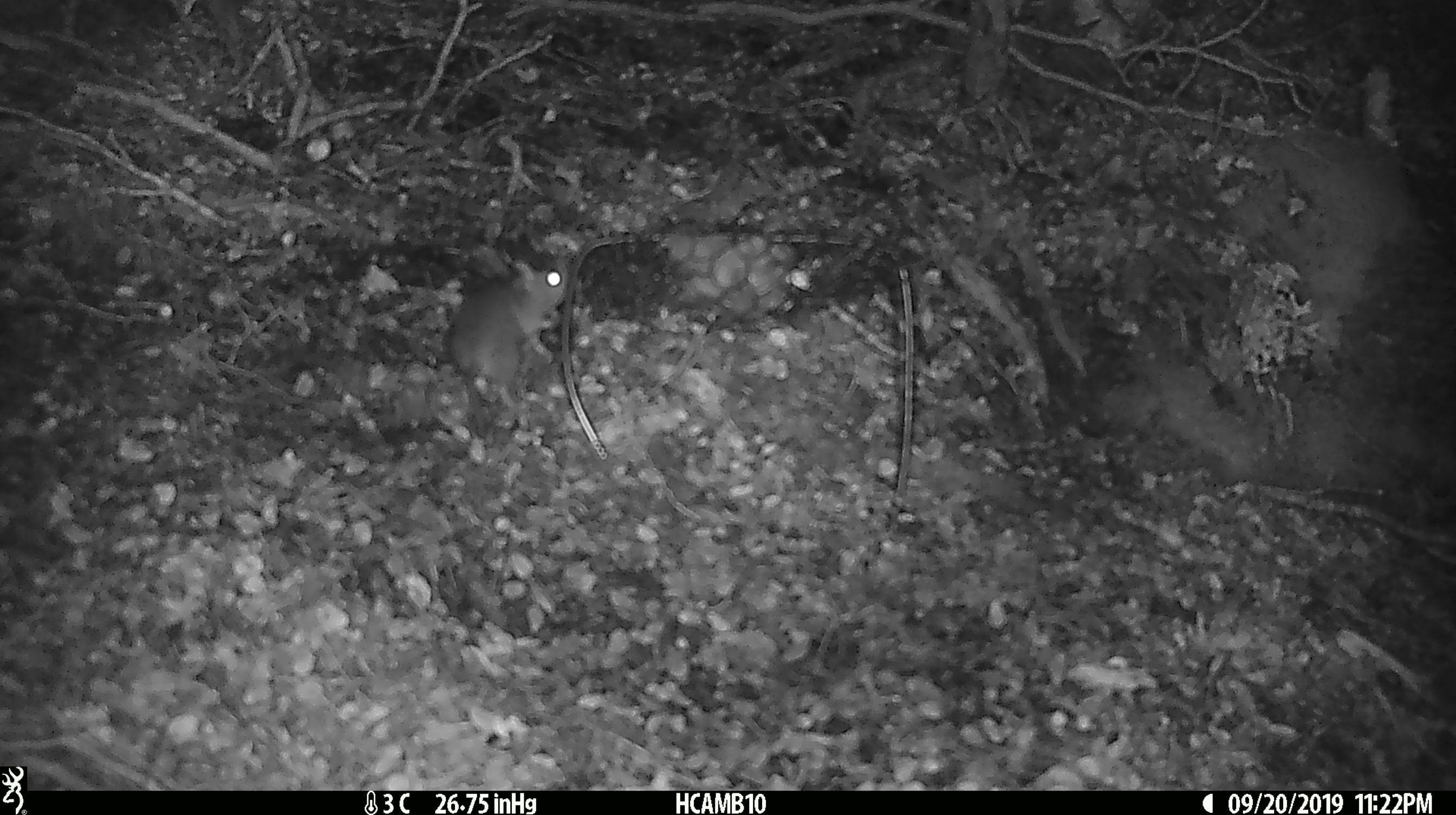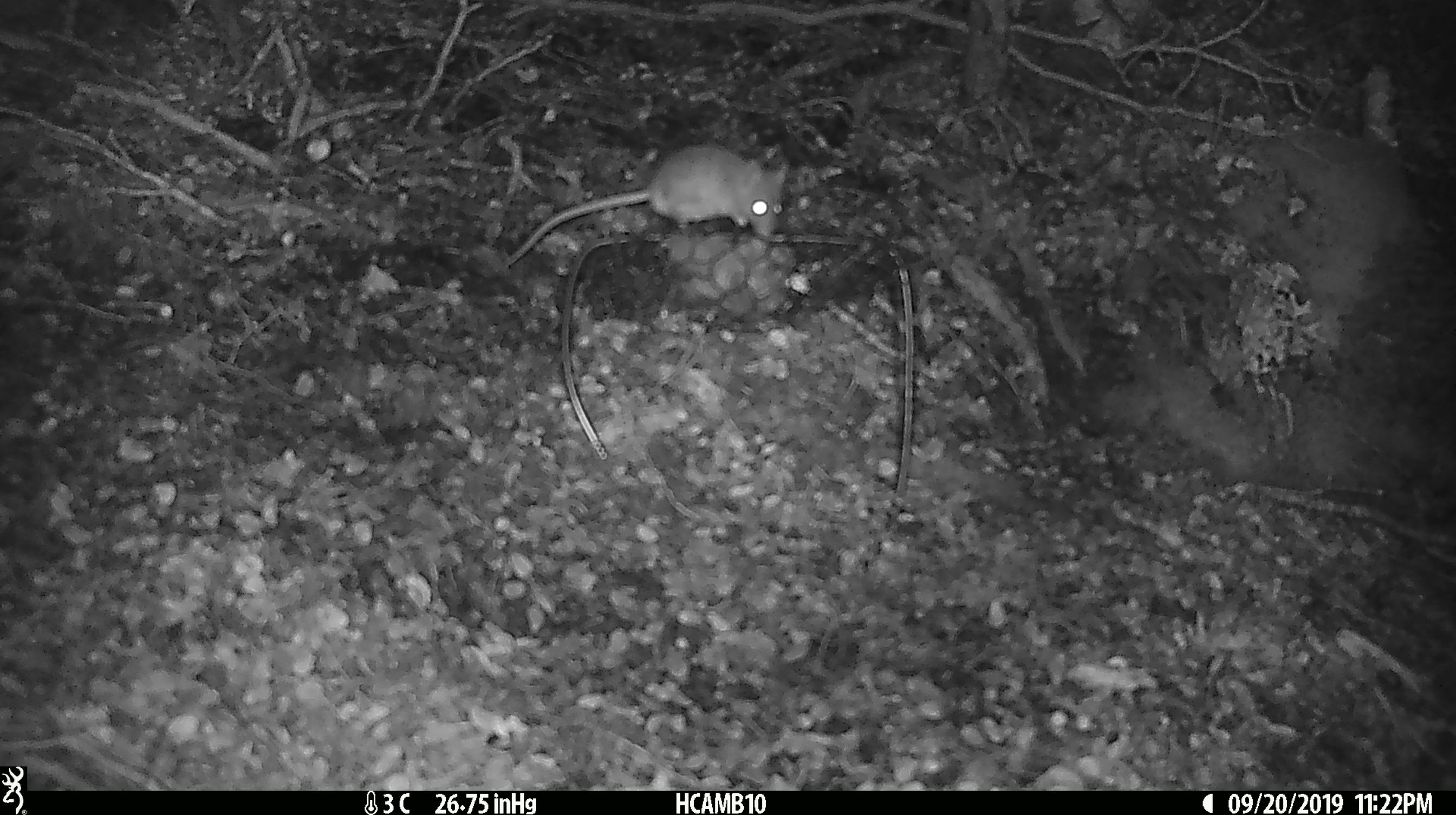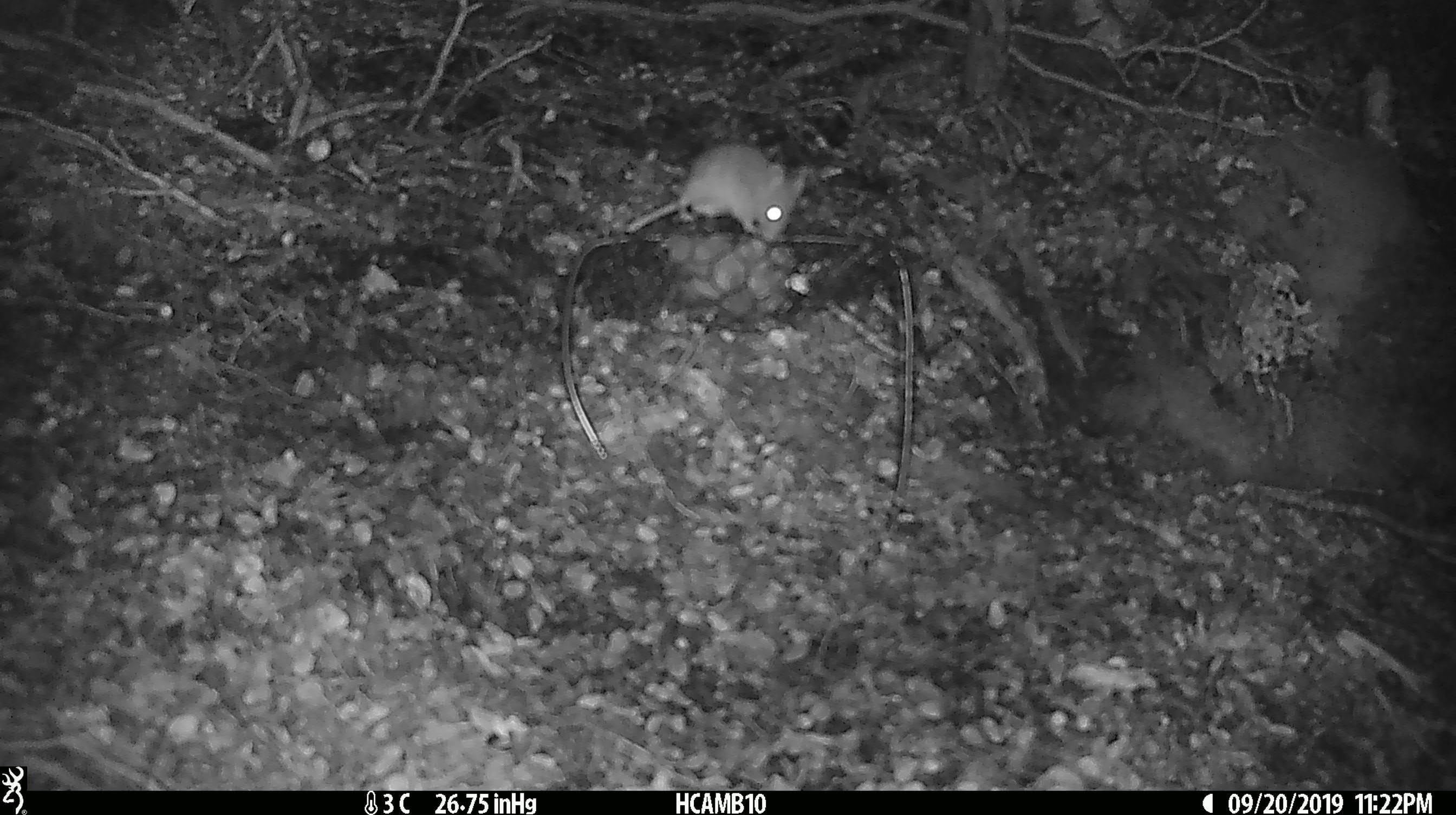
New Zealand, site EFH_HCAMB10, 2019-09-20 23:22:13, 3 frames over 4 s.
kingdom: Animalia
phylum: Chordata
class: Mammalia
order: Rodentia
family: Muridae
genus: Mus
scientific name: Mus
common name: mouse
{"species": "mouse (Mus)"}